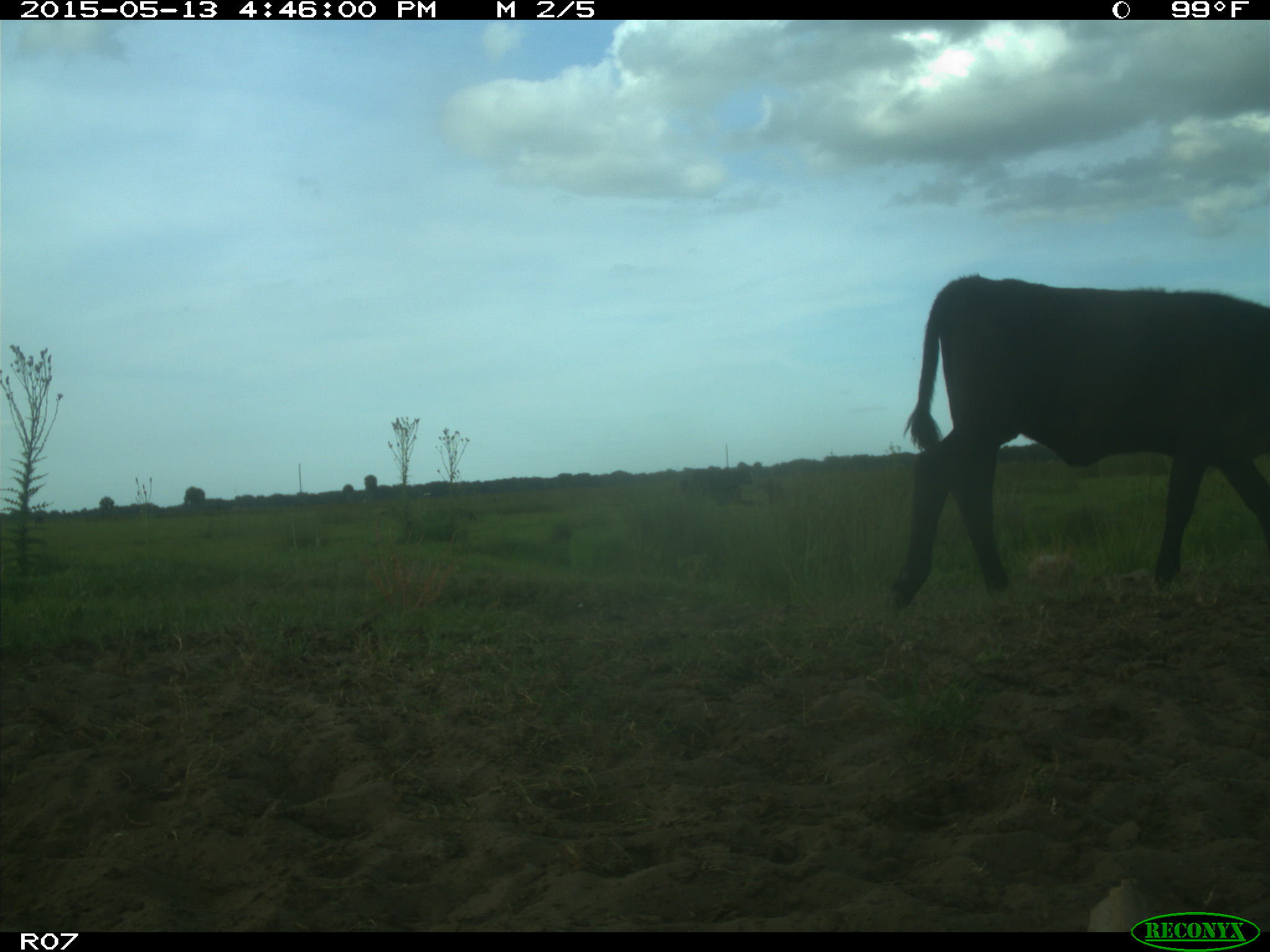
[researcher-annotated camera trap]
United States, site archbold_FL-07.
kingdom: Animalia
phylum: Chordata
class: Mammalia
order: Artiodactyla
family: Bovidae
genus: Bos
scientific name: Bos taurus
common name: domestic cow